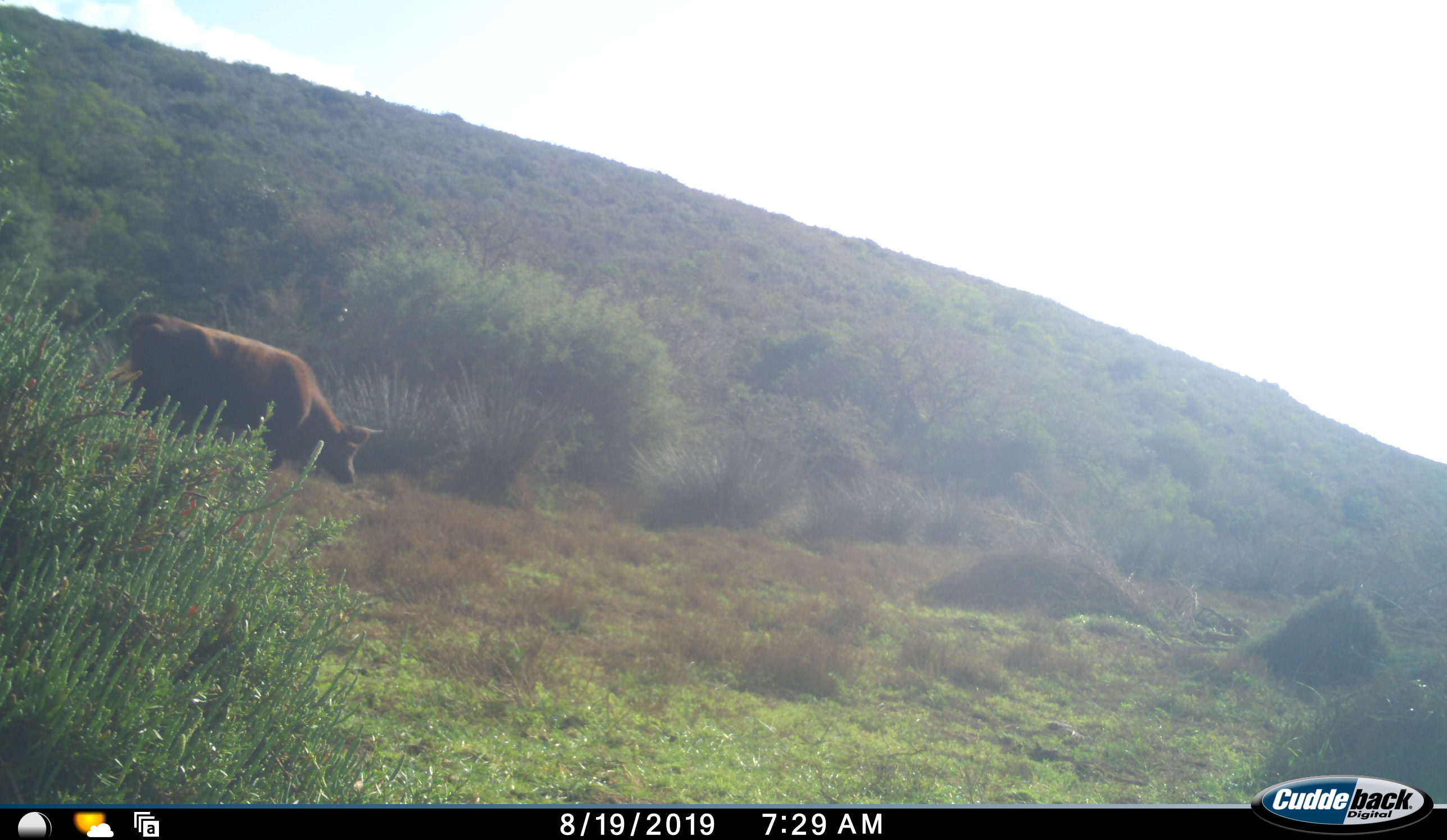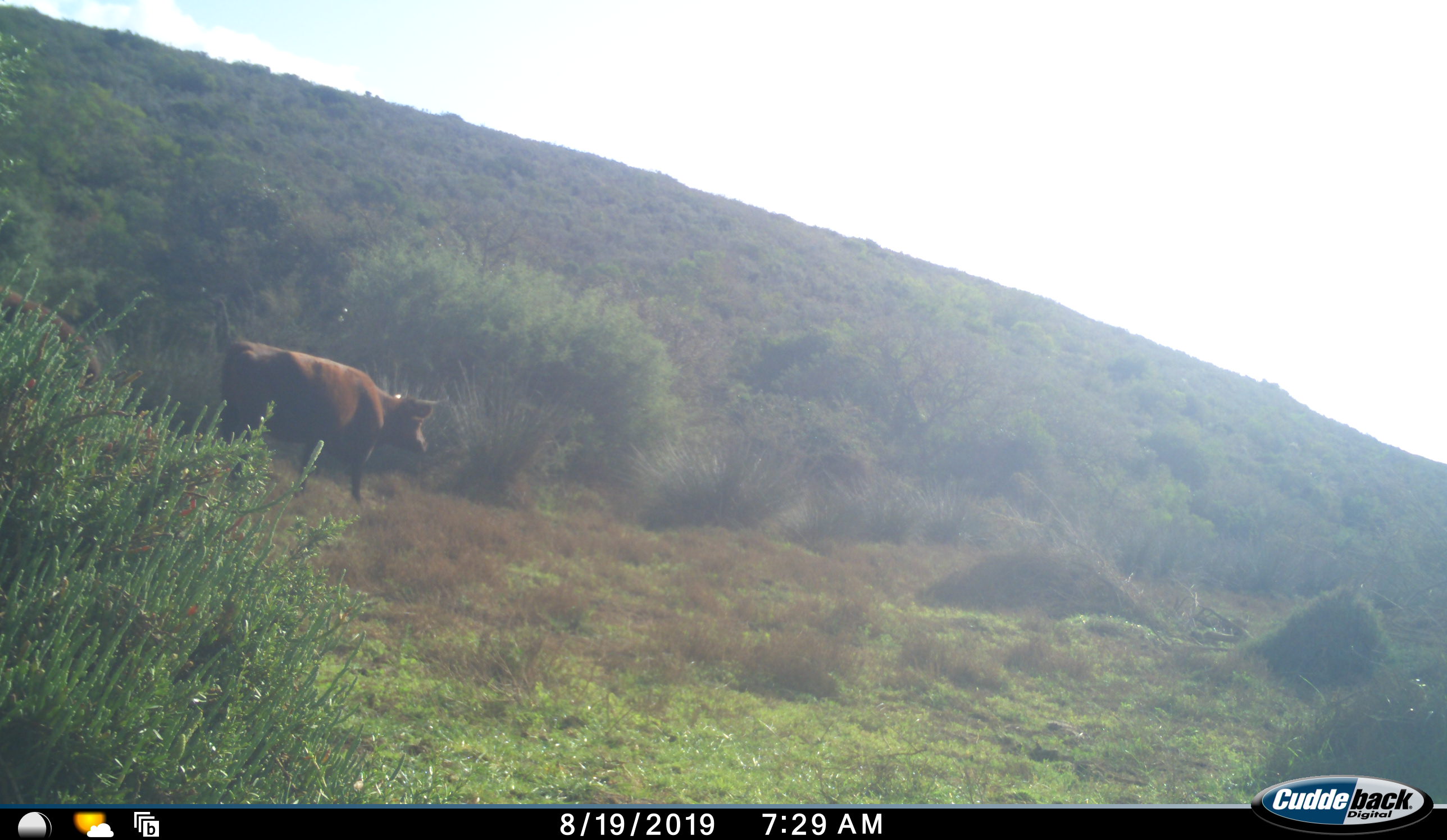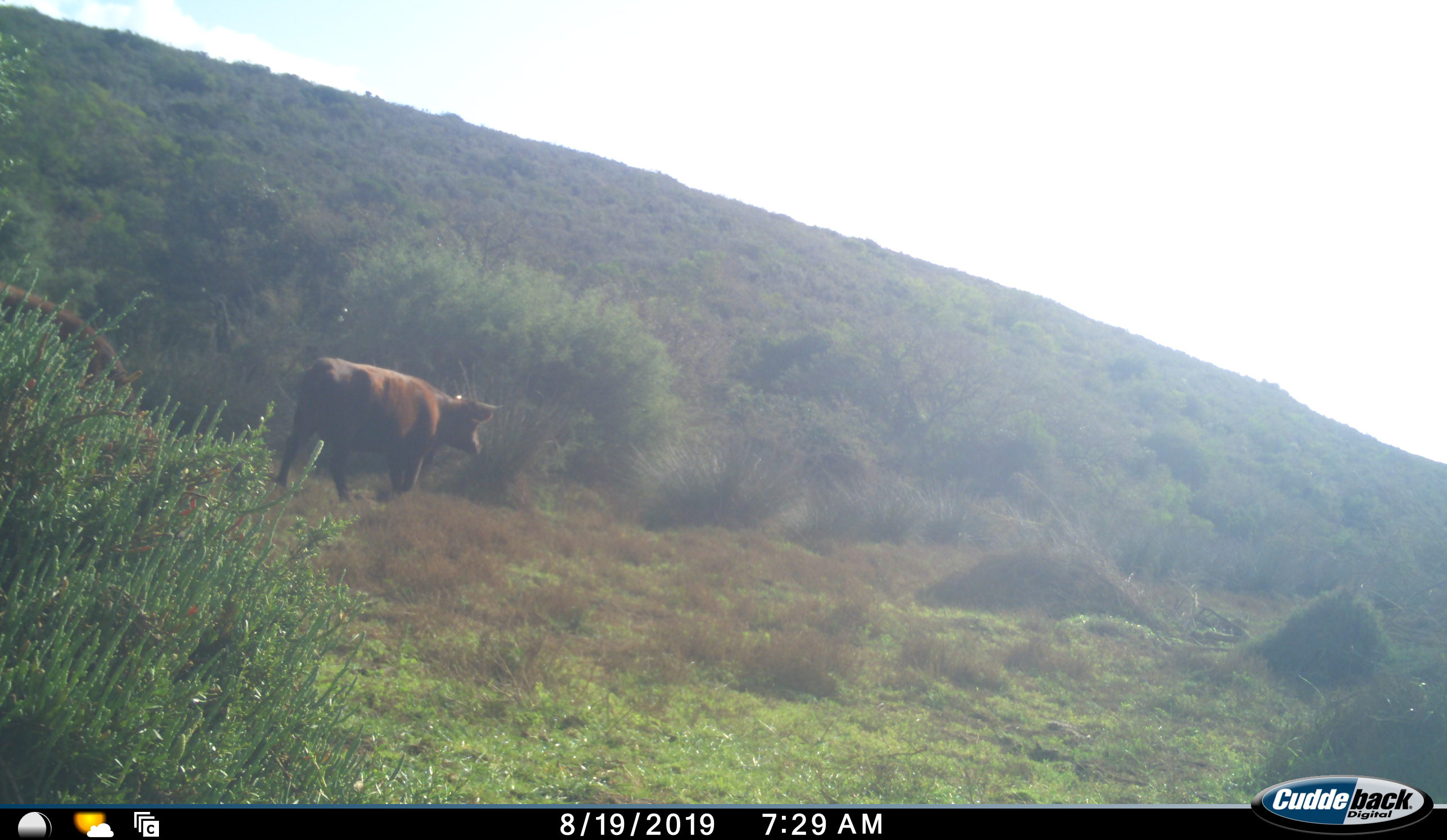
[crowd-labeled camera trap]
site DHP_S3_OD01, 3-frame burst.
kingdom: Animalia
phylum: Chordata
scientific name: Vertebrata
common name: domestic animal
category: domesticanimal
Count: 2.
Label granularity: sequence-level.